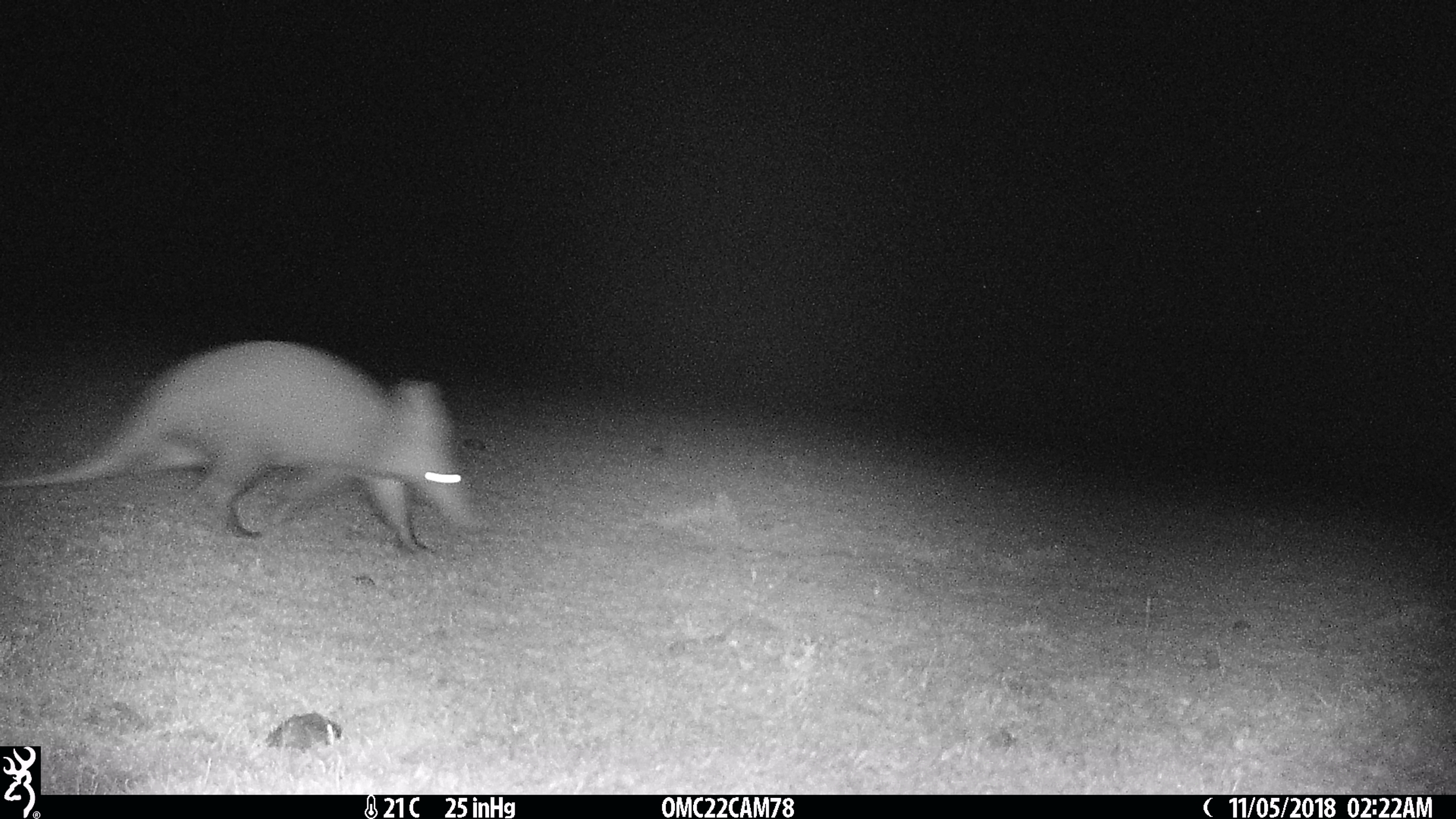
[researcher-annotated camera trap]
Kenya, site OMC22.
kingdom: Animalia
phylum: Chordata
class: Mammalia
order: Tubulidentata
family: Orycteropodidae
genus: Orycteropus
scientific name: Orycteropus afer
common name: aardvark